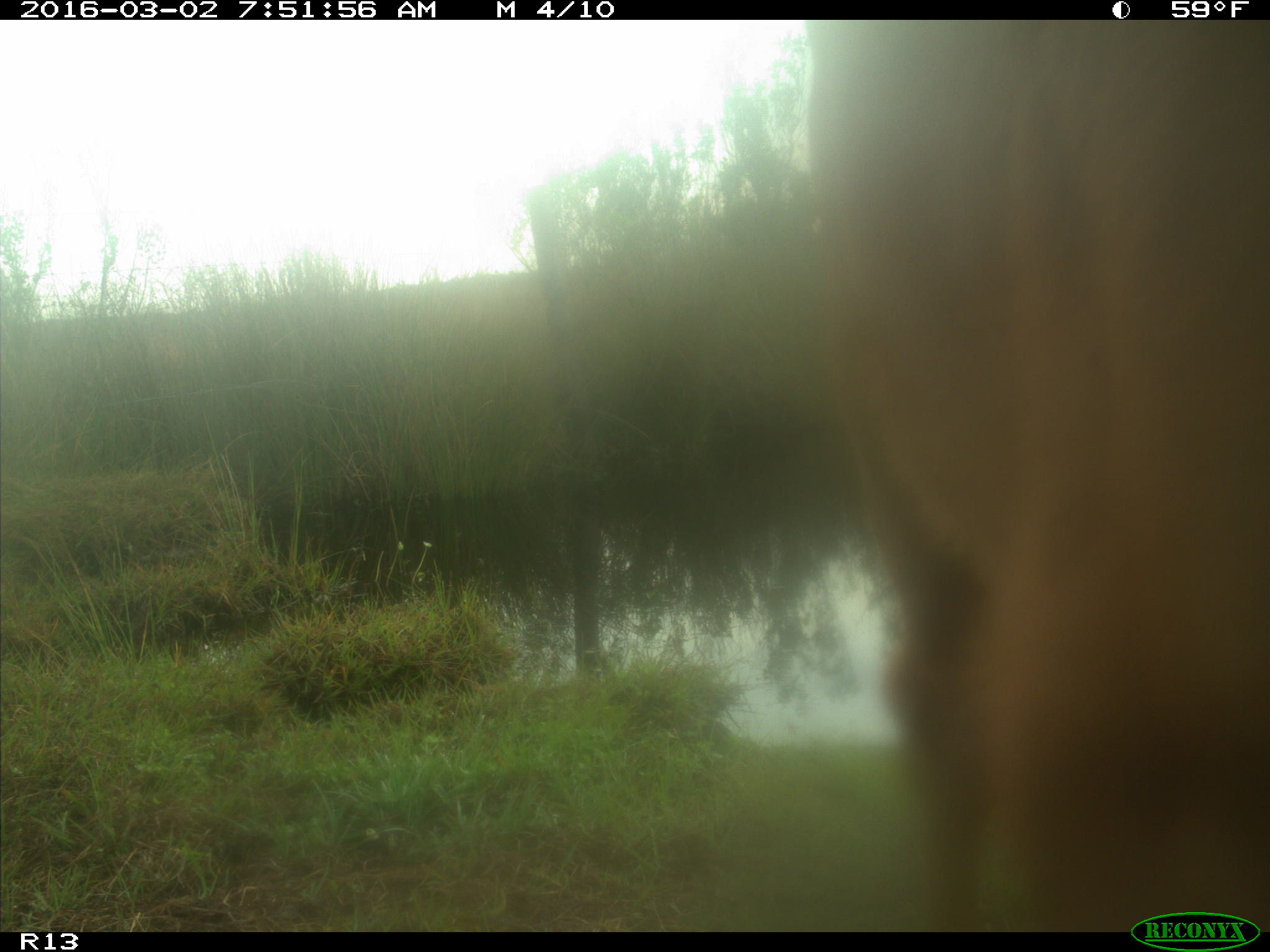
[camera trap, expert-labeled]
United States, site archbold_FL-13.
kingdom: Animalia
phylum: Chordata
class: Mammalia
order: Artiodactyla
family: Bovidae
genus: Bos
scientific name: Bos taurus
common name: domestic cow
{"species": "Bos taurus (domestic cow)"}